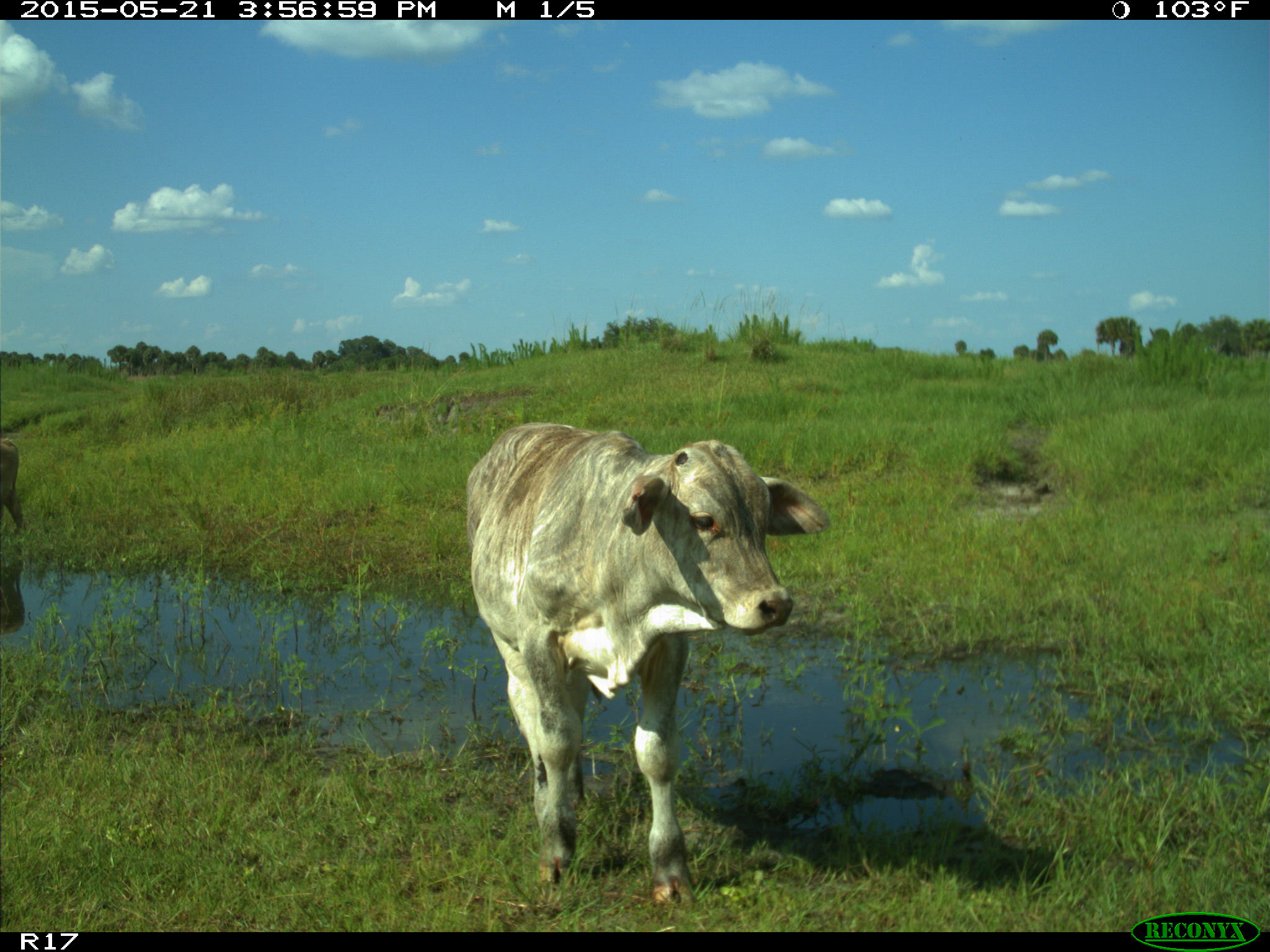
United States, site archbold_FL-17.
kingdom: Animalia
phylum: Chordata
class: Mammalia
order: Artiodactyla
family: Bovidae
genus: Bos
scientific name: Bos taurus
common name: domestic cow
Bos taurus (domestic cow).